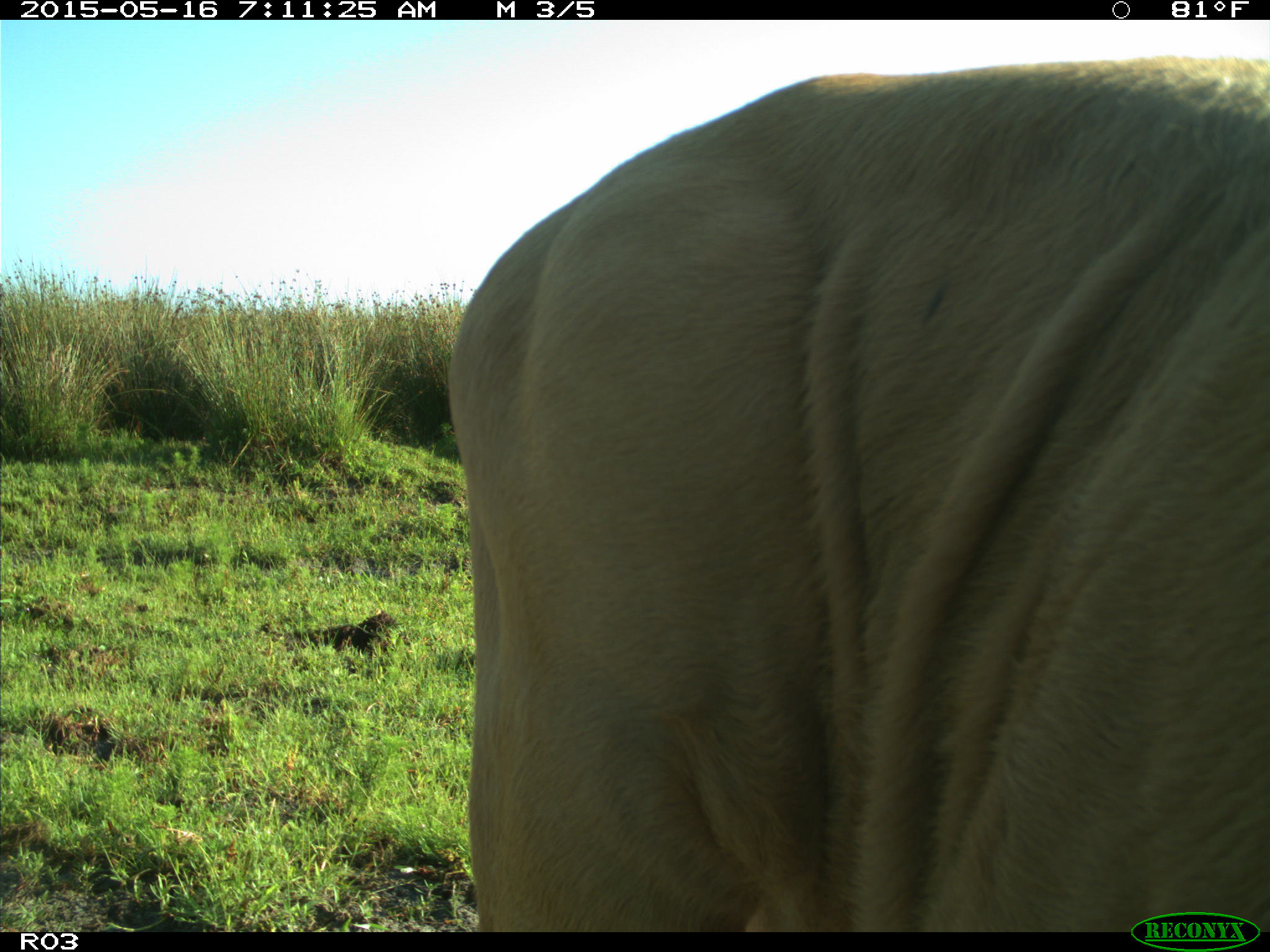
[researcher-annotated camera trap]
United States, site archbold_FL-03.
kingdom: Animalia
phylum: Chordata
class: Mammalia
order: Artiodactyla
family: Bovidae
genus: Bos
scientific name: Bos taurus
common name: domestic cow